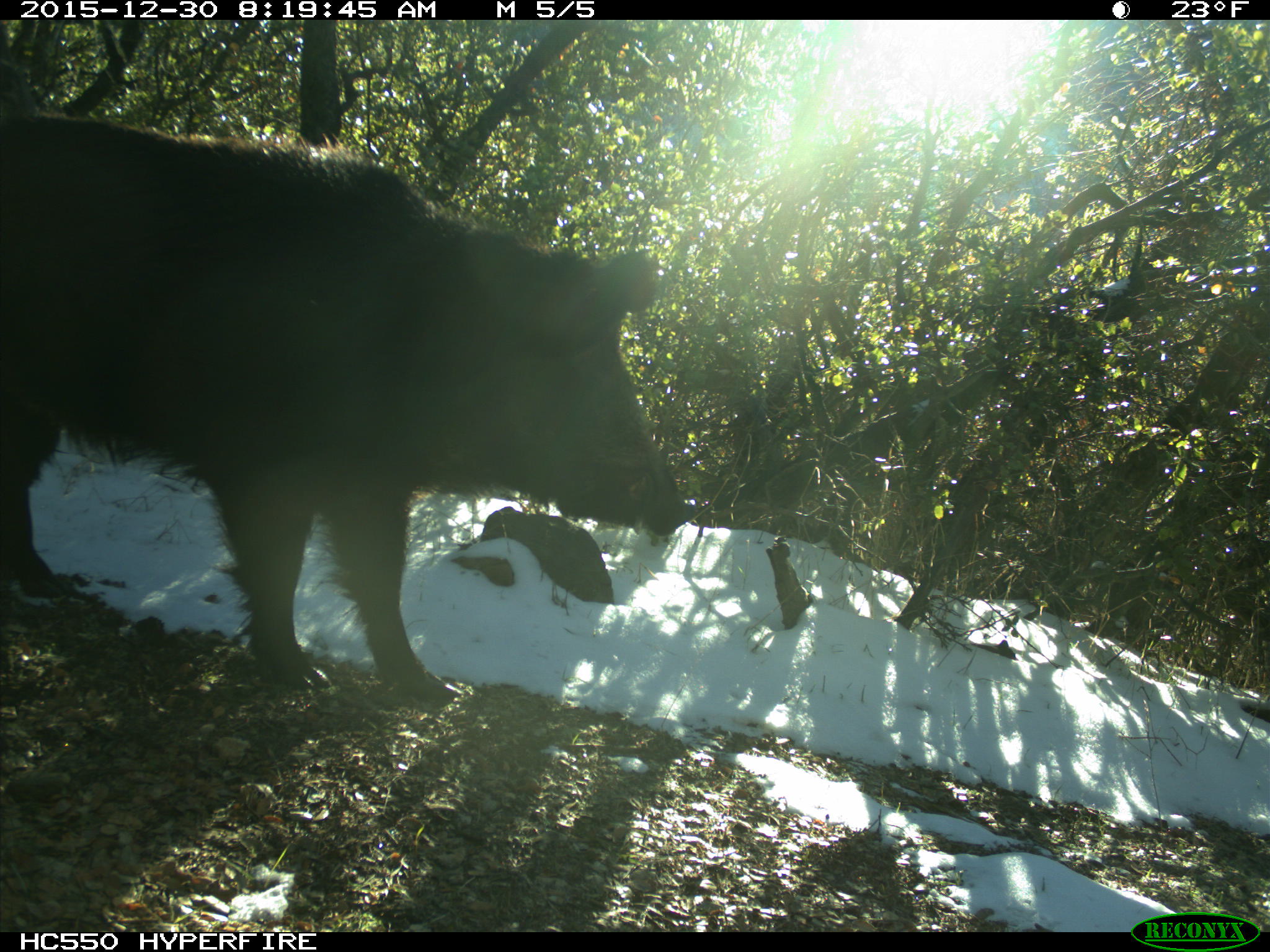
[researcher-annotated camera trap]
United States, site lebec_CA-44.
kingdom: Animalia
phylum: Chordata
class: Mammalia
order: Artiodactyla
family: Suidae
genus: Sus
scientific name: Sus scrofa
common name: wild boar